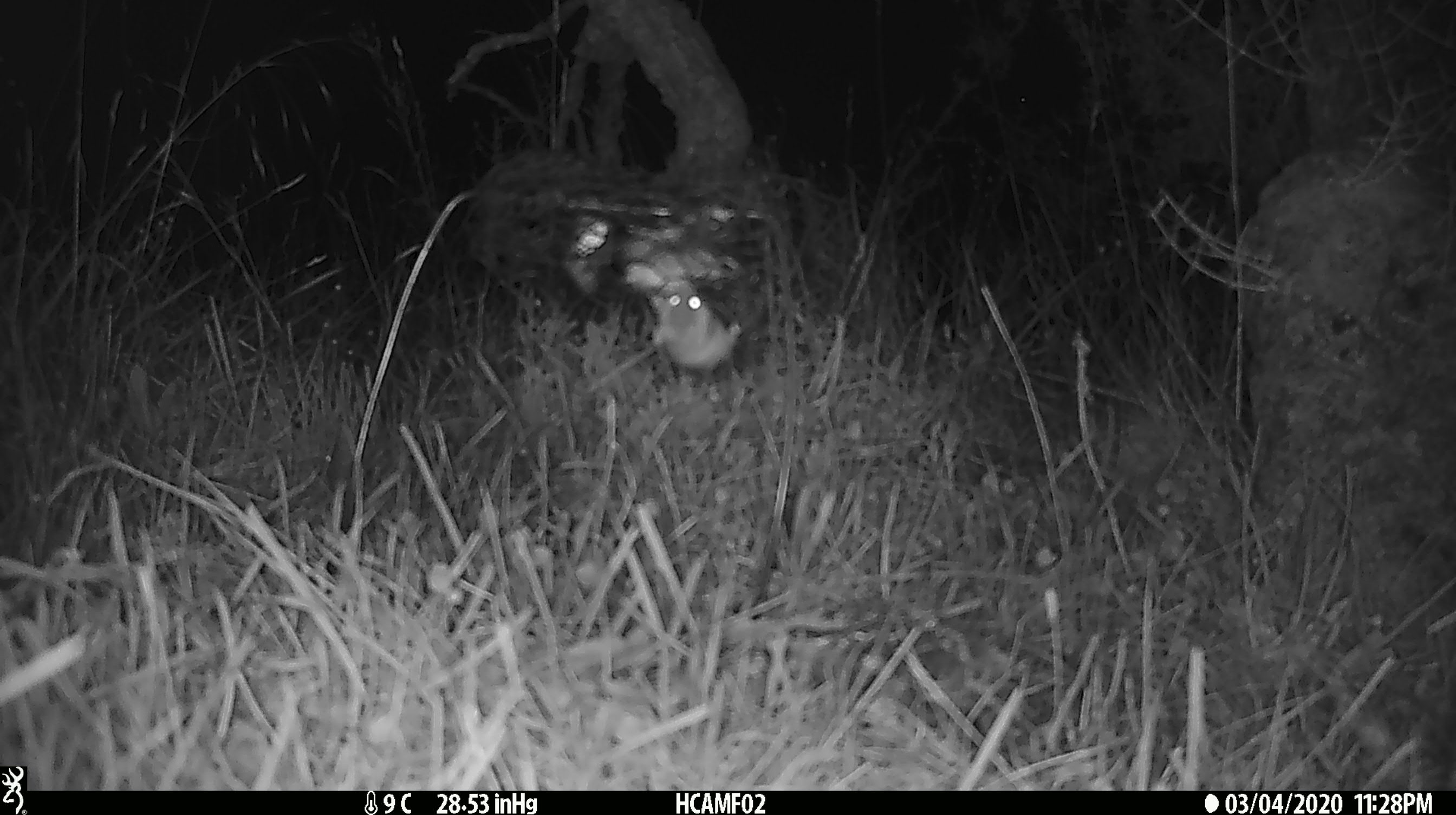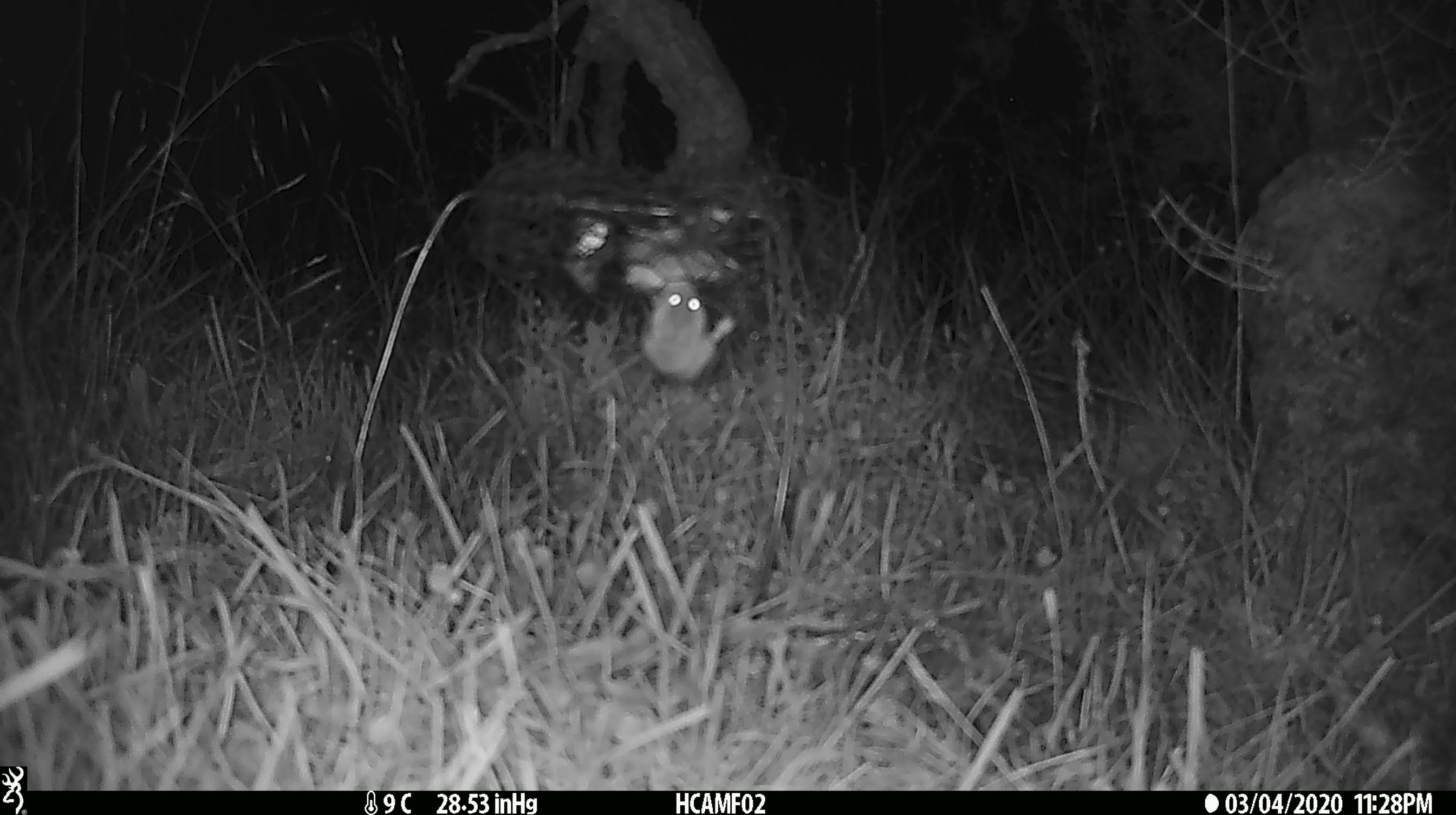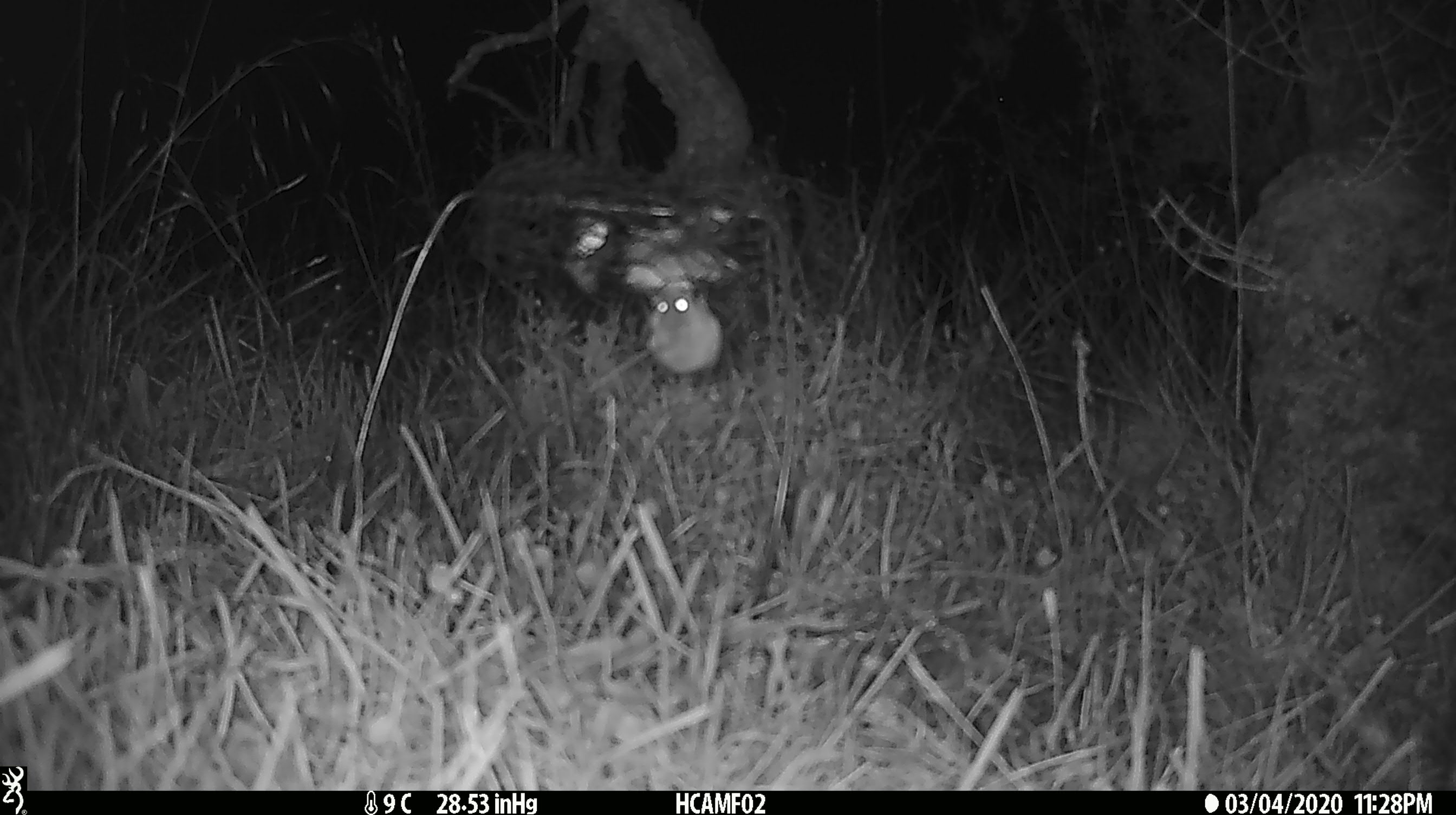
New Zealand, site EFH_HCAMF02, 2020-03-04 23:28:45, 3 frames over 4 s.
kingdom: Animalia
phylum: Chordata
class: Mammalia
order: Rodentia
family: Muridae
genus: Mus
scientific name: Mus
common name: mouse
Mouse (Mus).